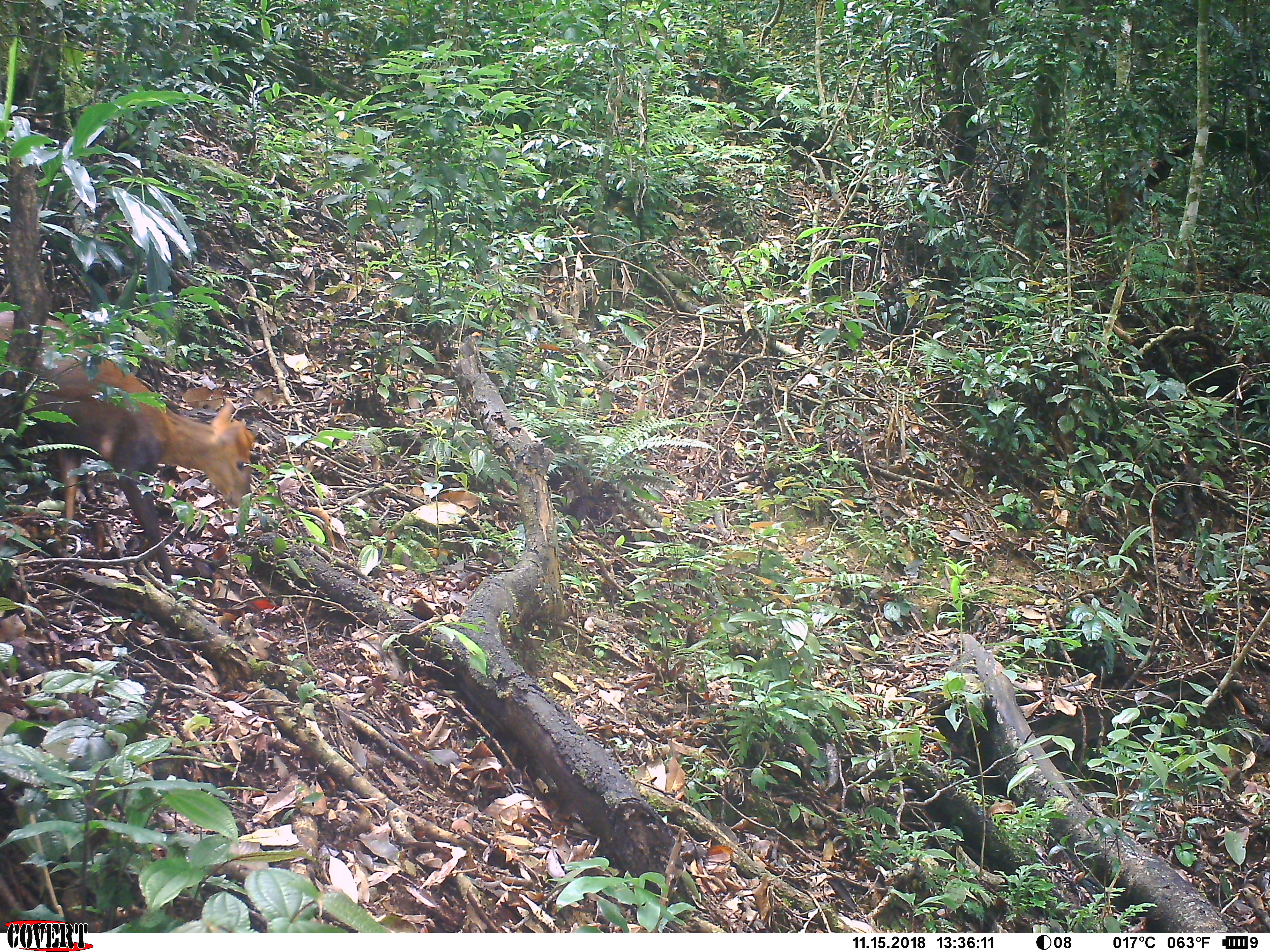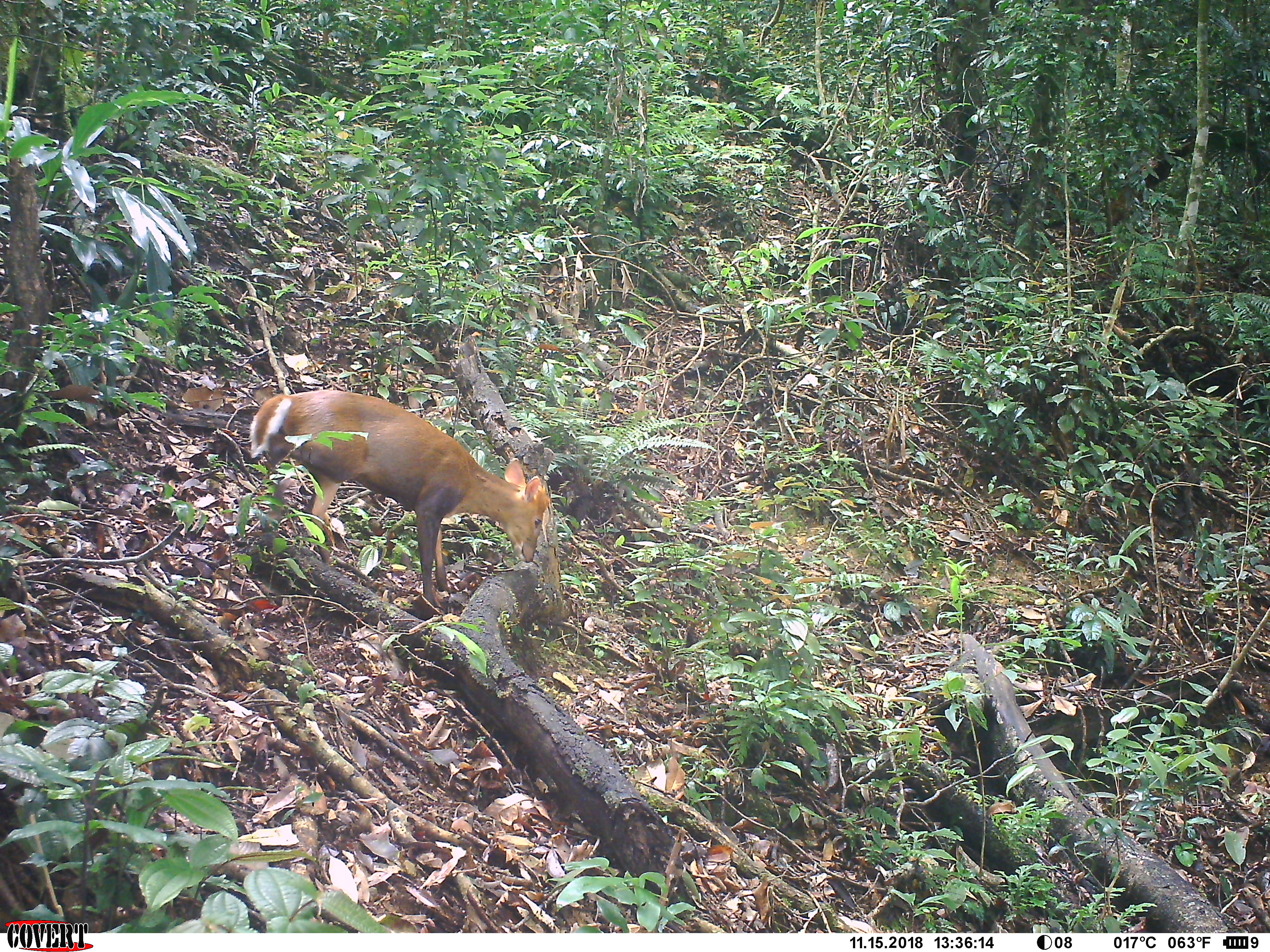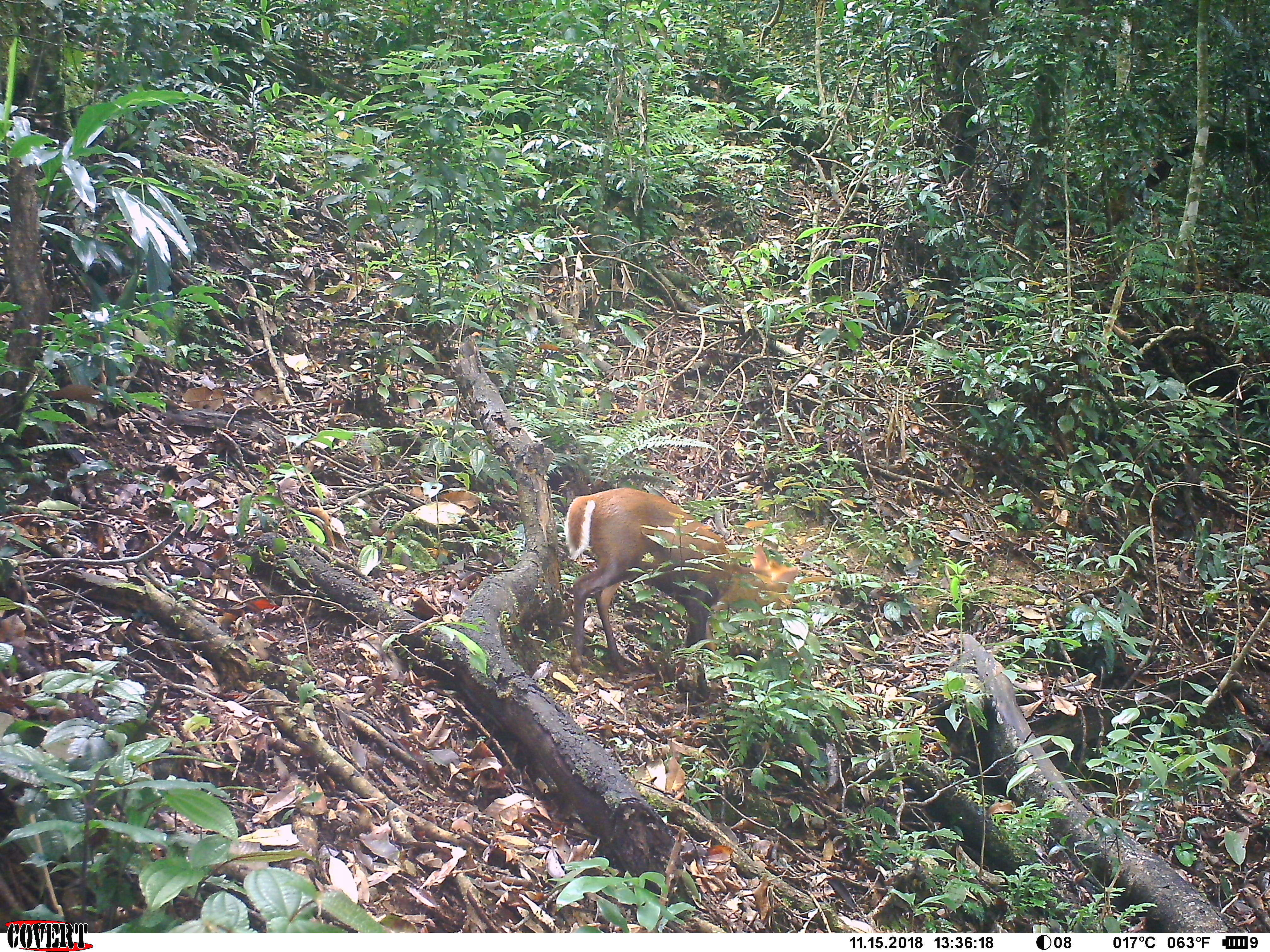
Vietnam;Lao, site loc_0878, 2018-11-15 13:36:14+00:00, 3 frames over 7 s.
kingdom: Animalia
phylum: Chordata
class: Mammalia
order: Artiodactyla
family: Cervidae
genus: Muntiacus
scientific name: Muntiacus rooseveltorum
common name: roosevelt's muntjac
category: roosevelts muntjac group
Roosevelts muntjac group (roosevelt's muntjac) (Muntiacus rooseveltorum). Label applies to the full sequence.